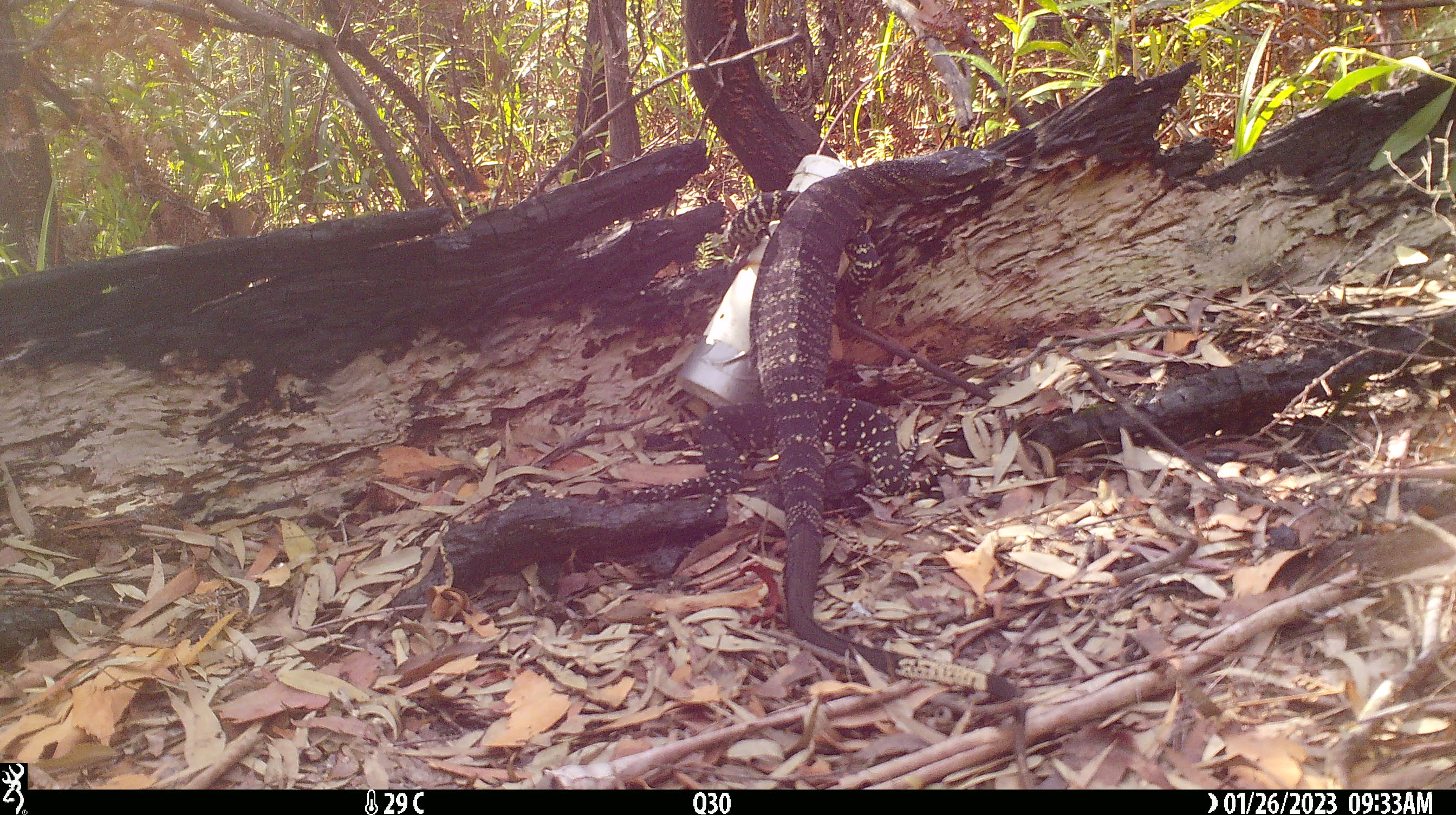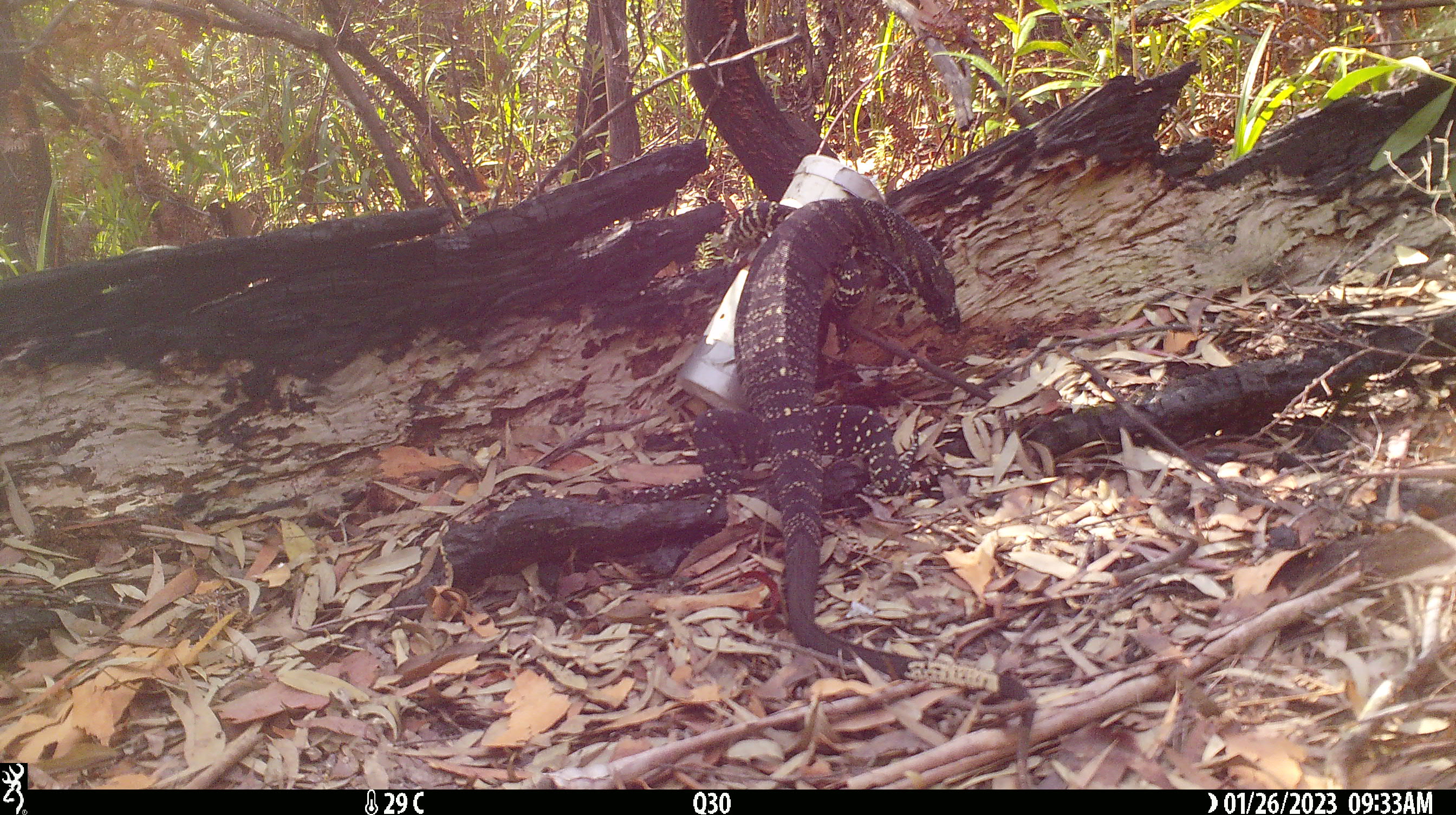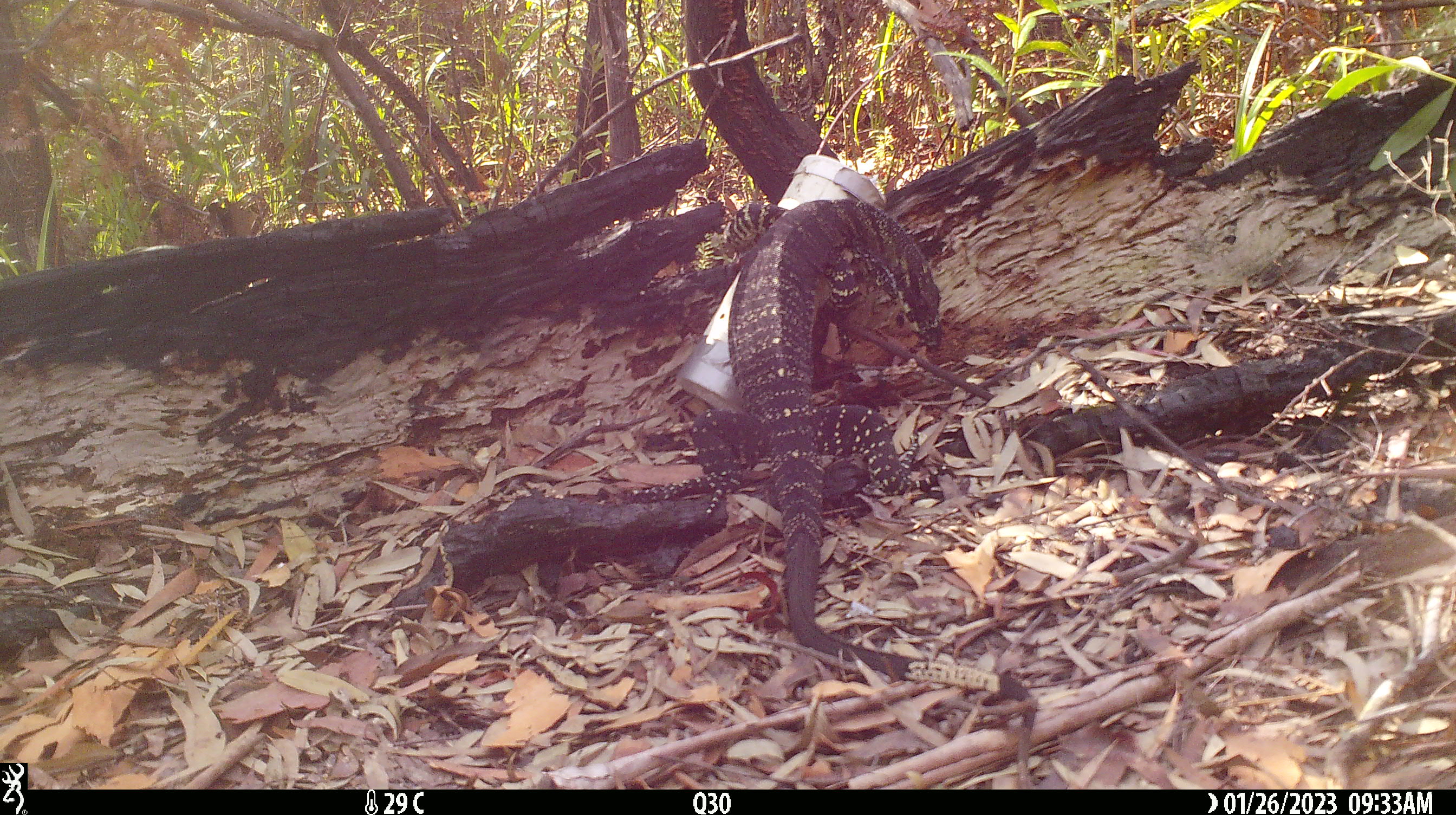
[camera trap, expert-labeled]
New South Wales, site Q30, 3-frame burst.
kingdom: Animalia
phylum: Chordata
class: Reptilia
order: Squamata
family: Varanidae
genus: Varanus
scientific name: Varanus varius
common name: lace monitor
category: goanna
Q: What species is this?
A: Goanna (lace monitor) (Varanus varius).